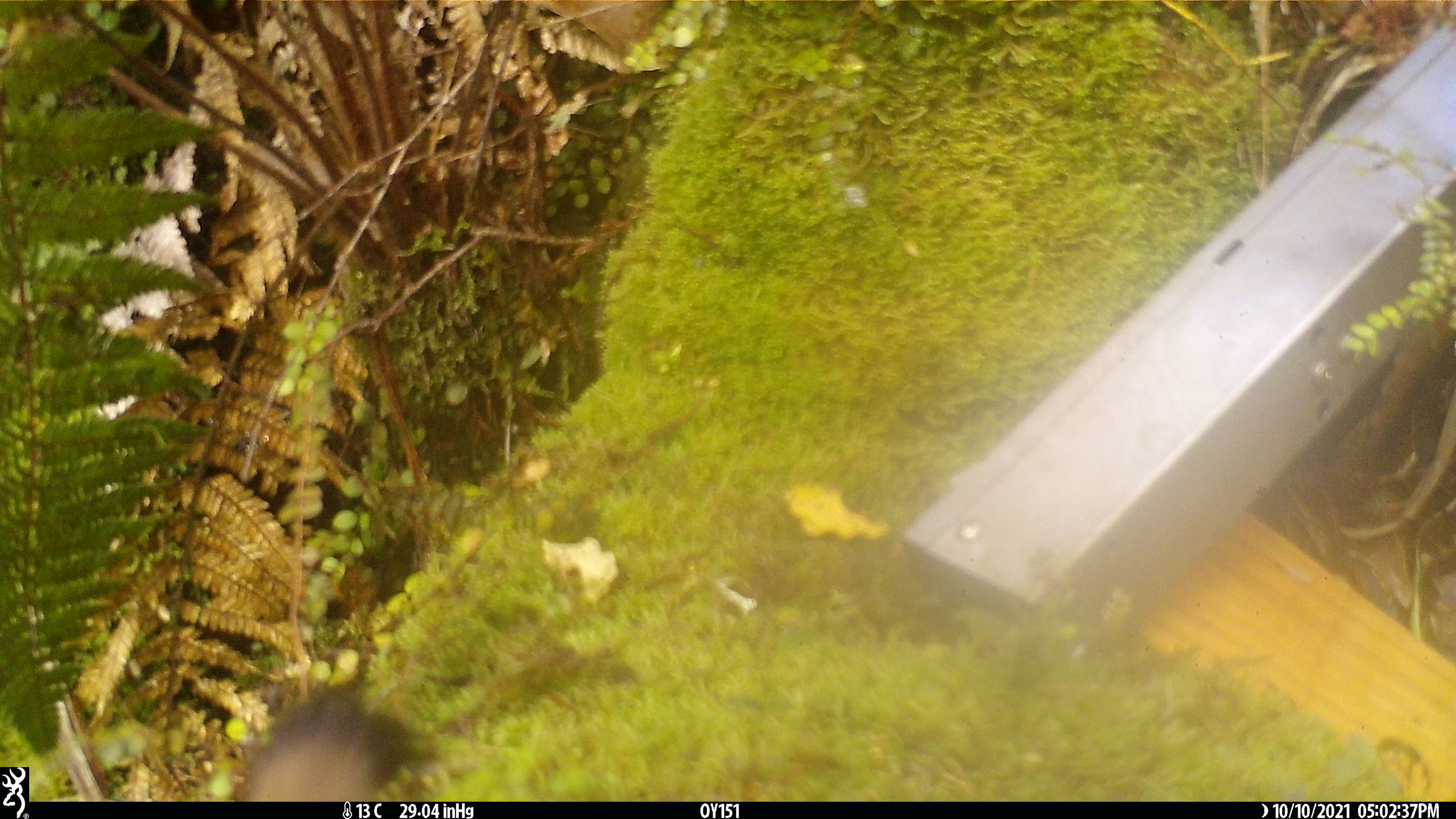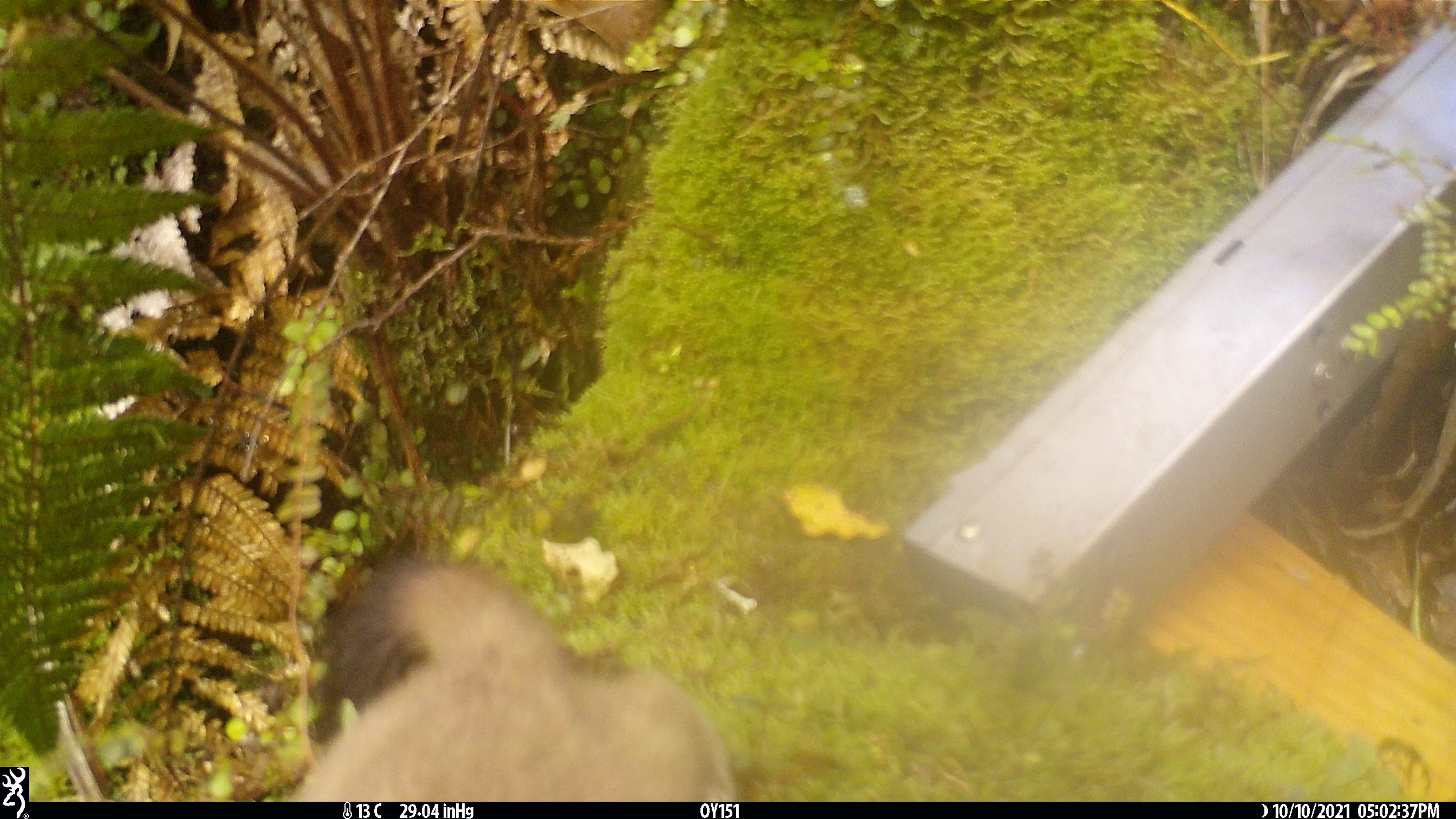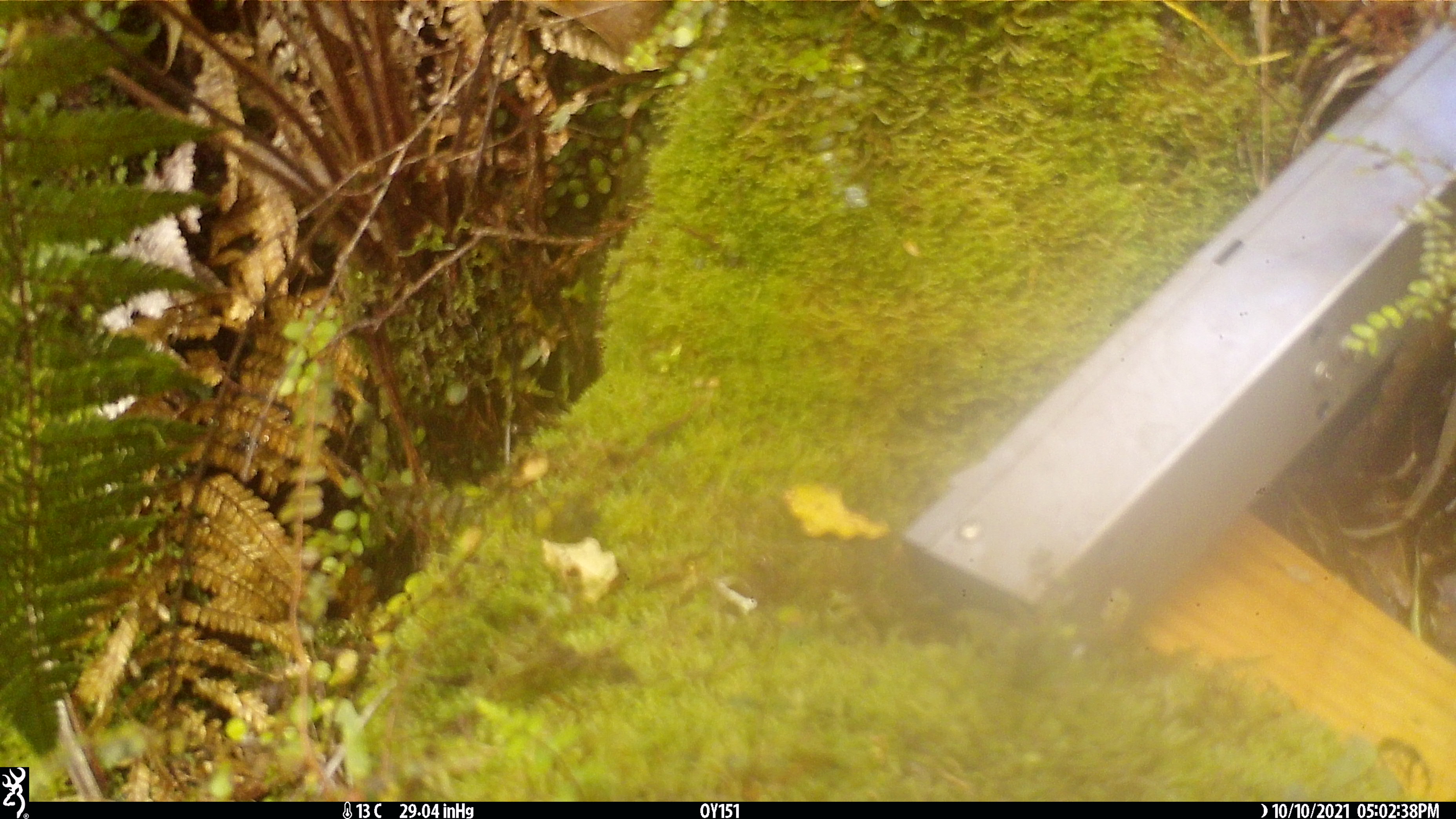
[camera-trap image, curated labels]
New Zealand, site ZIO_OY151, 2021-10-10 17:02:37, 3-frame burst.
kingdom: Animalia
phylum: Chordata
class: Mammalia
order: Carnivora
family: Mustelidae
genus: Mustela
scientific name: Mustela erminea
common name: stoat